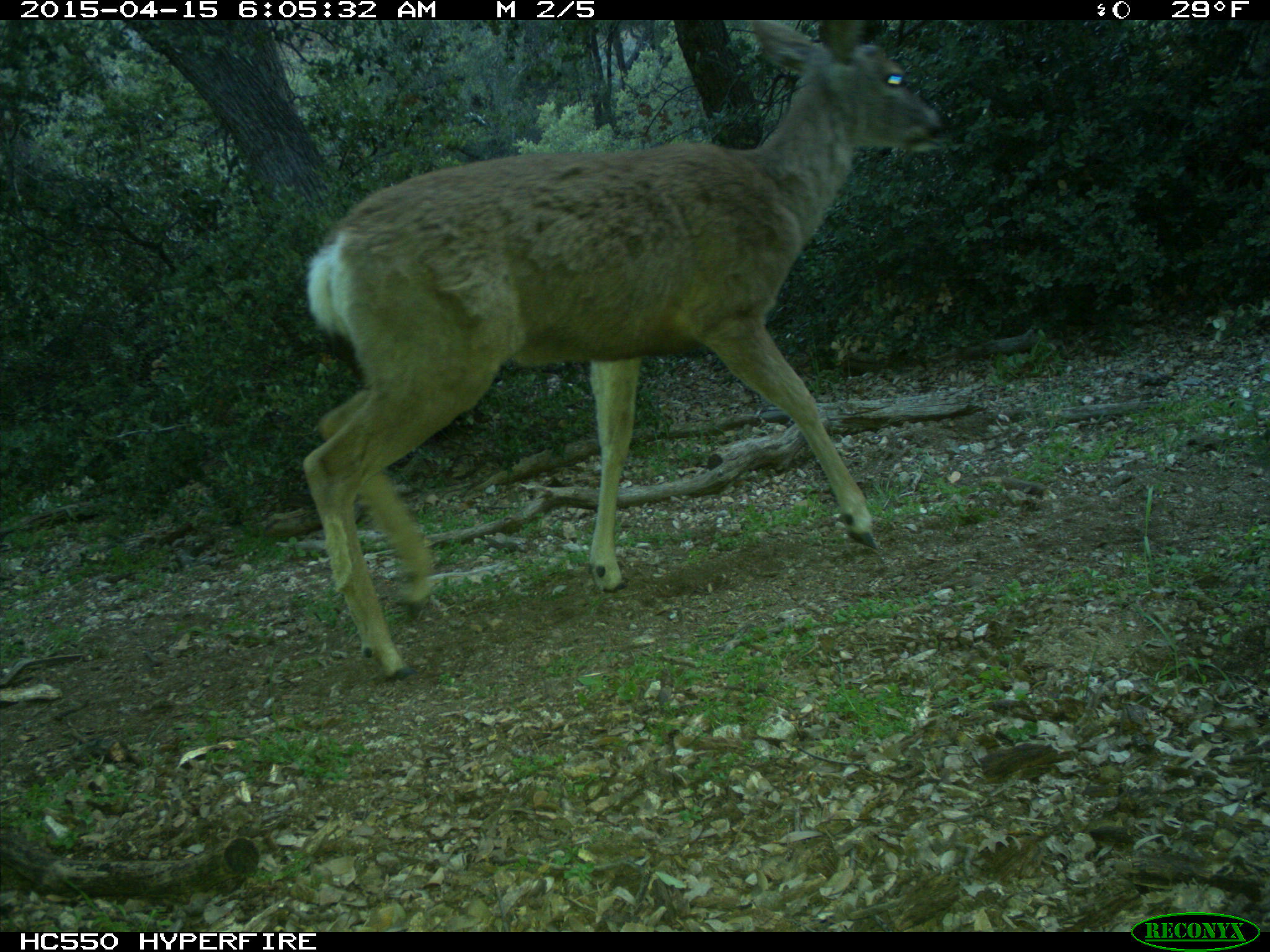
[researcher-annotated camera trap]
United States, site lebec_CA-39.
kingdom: Animalia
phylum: Chordata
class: Mammalia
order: Artiodactyla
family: Cervidae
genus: Odocoileus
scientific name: Odocoileus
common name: deer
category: unidentified deer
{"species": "unidentified deer (deer) (Odocoileus)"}